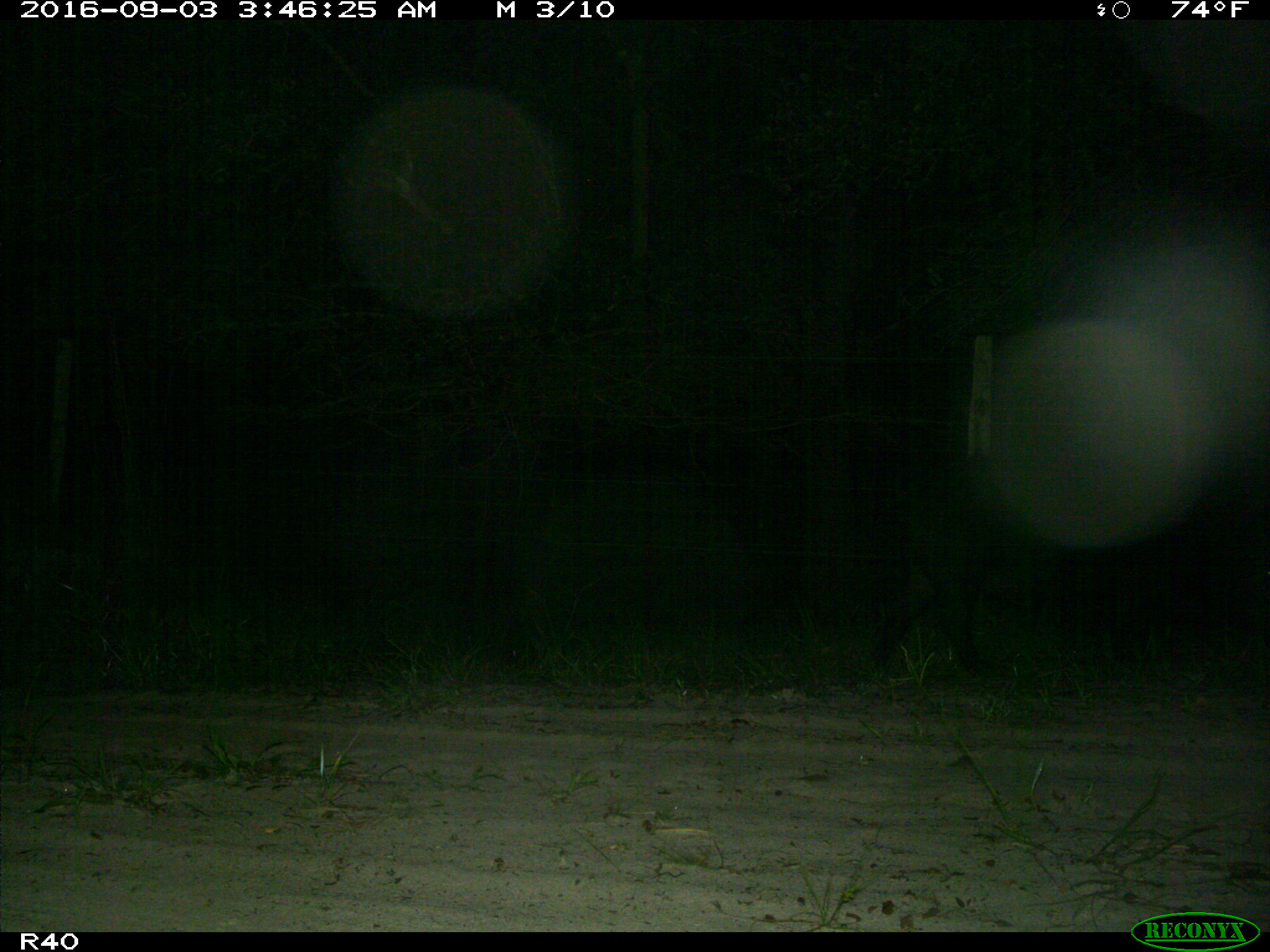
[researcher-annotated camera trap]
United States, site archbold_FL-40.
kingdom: Animalia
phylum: Chordata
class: Mammalia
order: Artiodactyla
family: Suidae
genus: Sus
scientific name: Sus scrofa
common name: wild boar